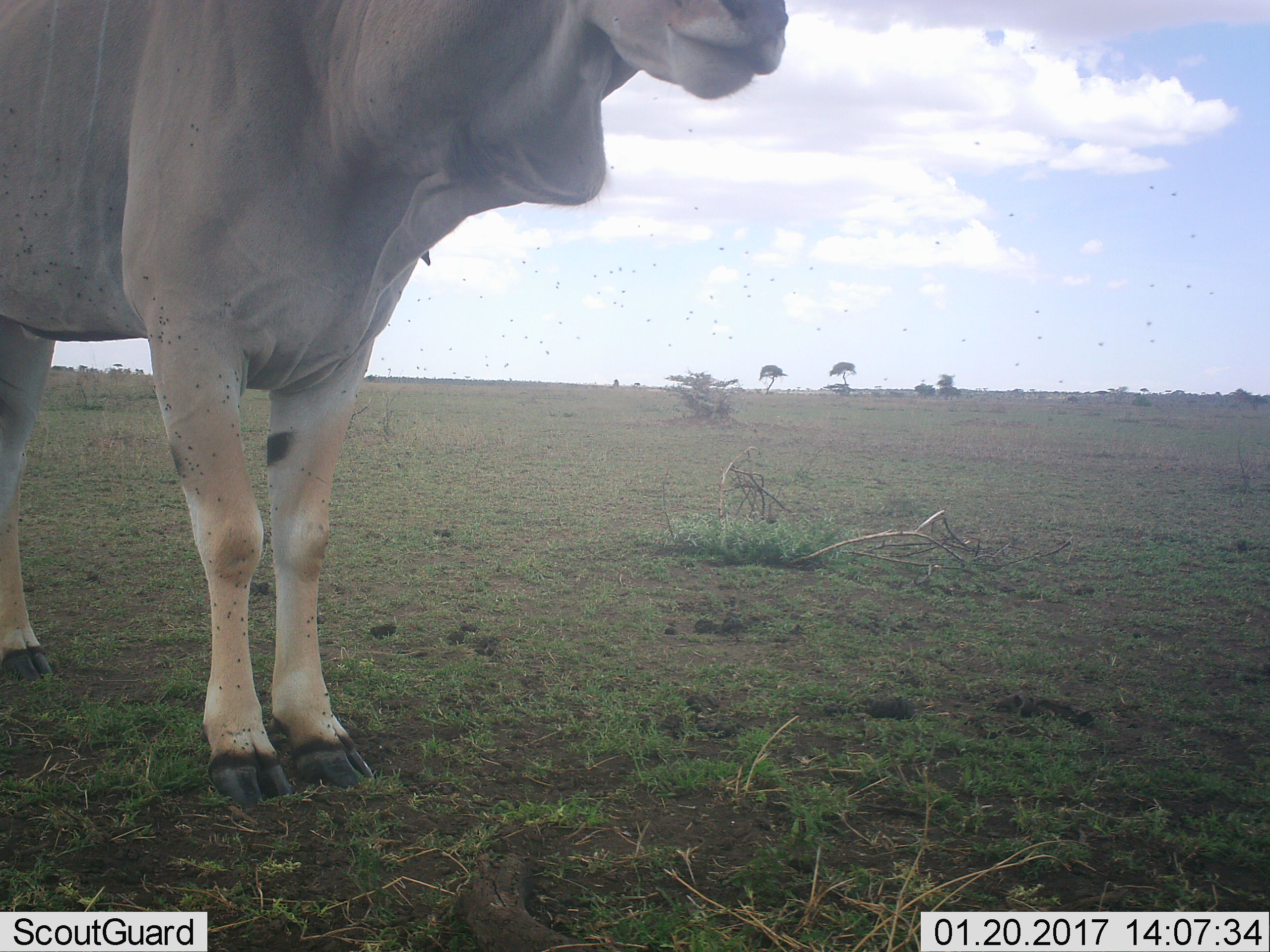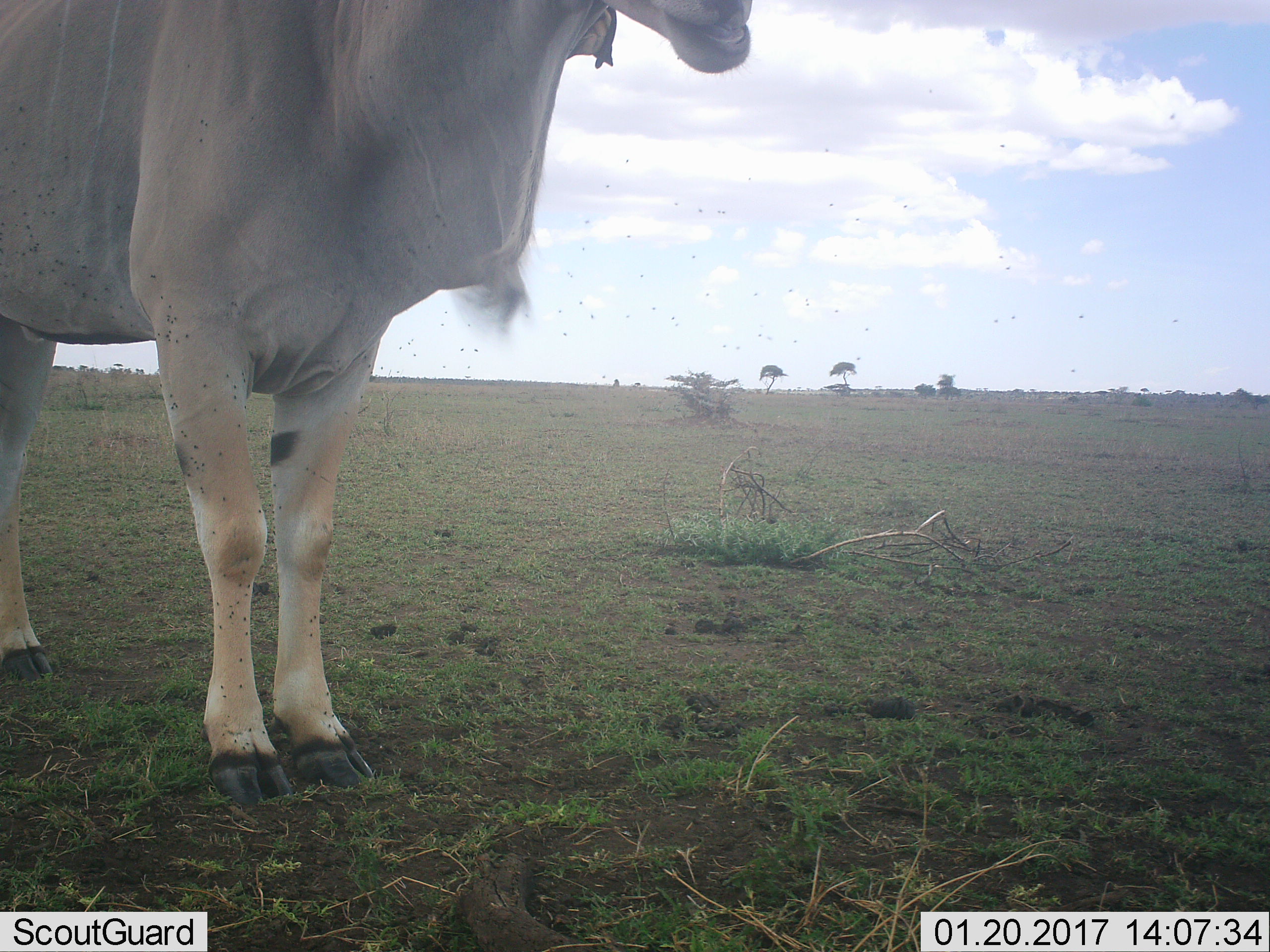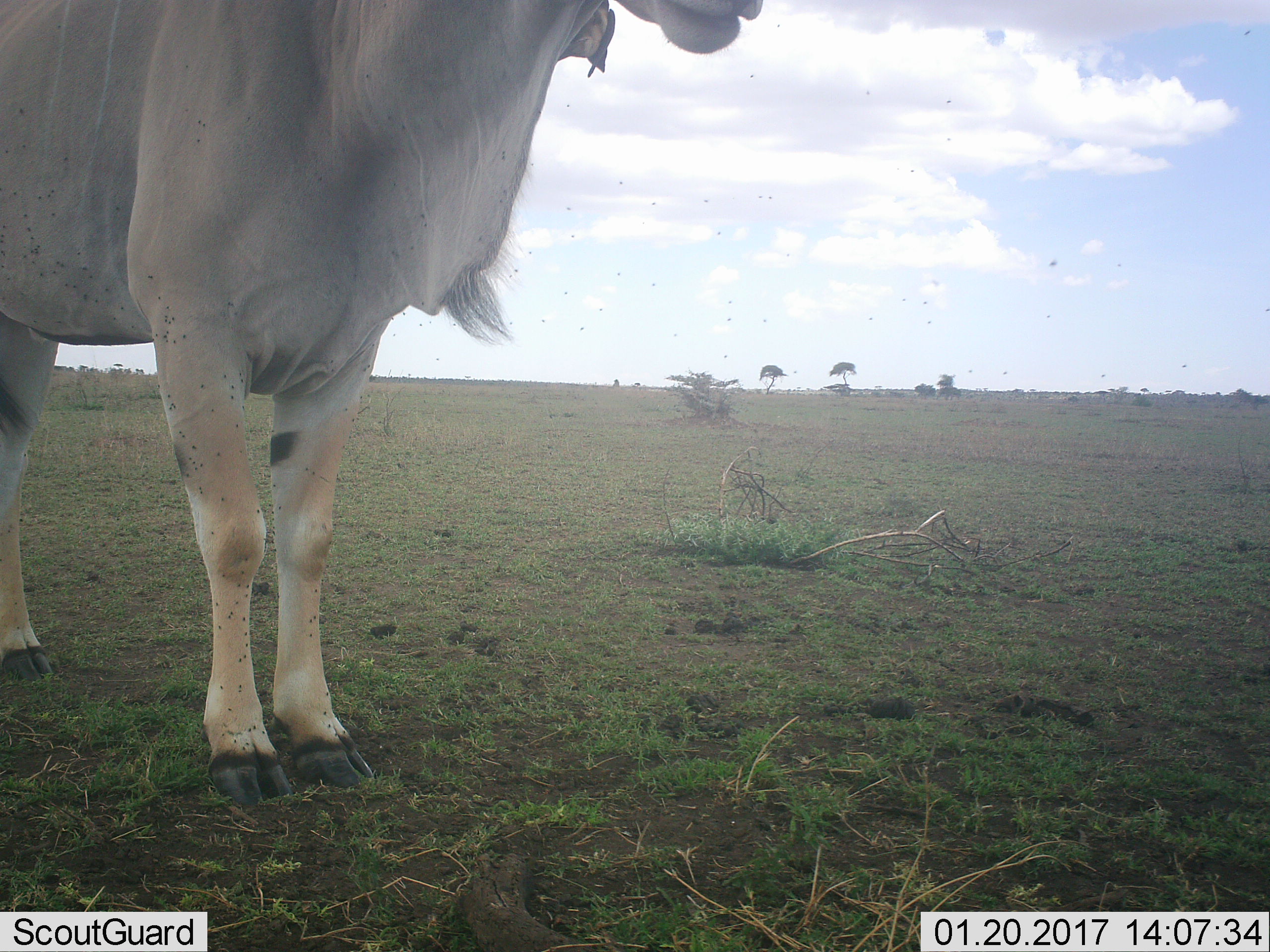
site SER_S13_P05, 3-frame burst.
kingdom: Animalia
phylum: Chordata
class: Mammalia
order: Artiodactyla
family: Bovidae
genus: Tragelaphus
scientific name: Tragelaphus oryx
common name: eland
Eland (Tragelaphus oryx), count 1. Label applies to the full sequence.